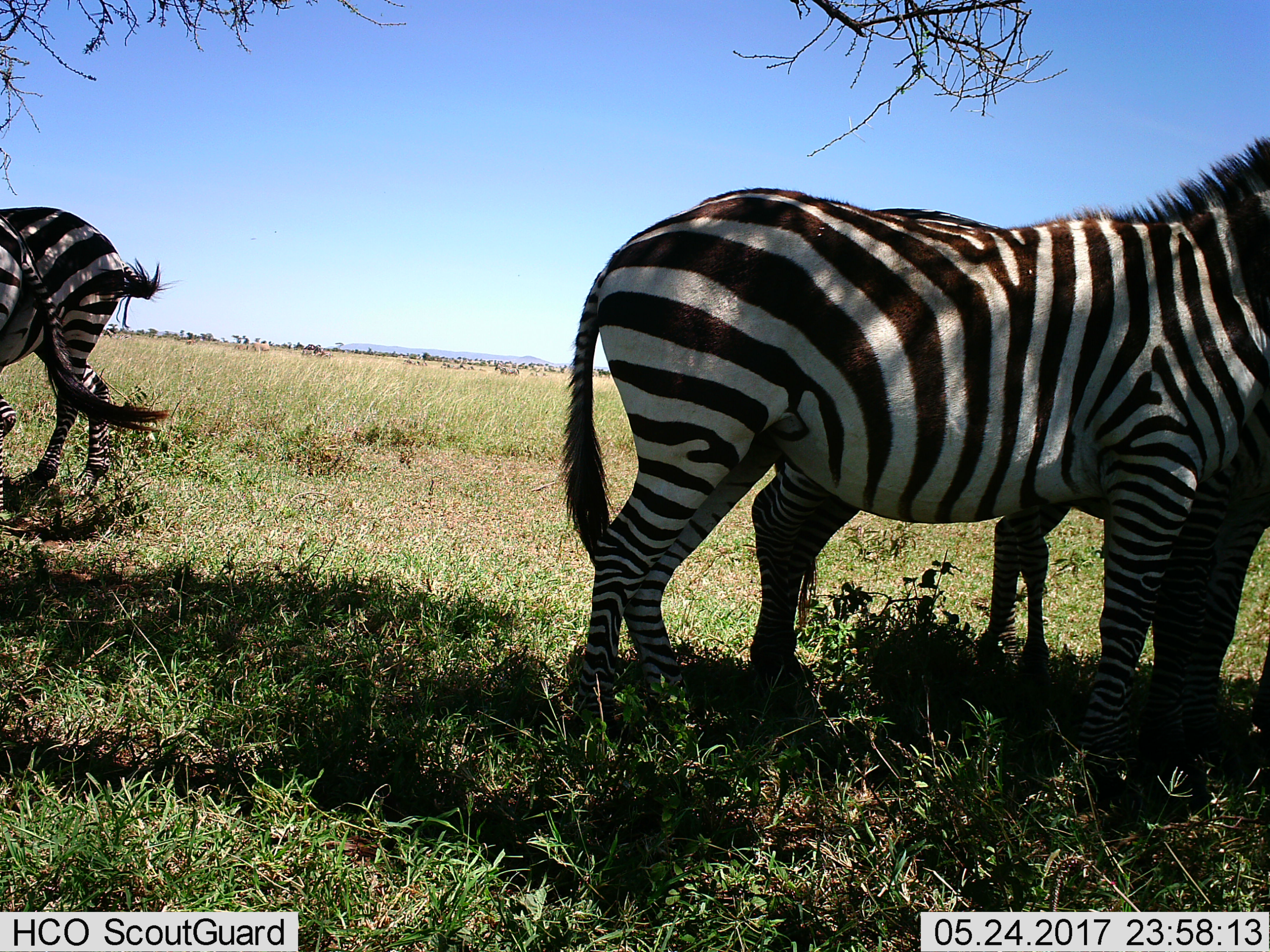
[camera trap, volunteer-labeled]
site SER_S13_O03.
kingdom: Animalia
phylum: Chordata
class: Mammalia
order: Perissodactyla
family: Equidae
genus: Equus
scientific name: Equus quagga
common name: plains zebra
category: zebraplains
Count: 8.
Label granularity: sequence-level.